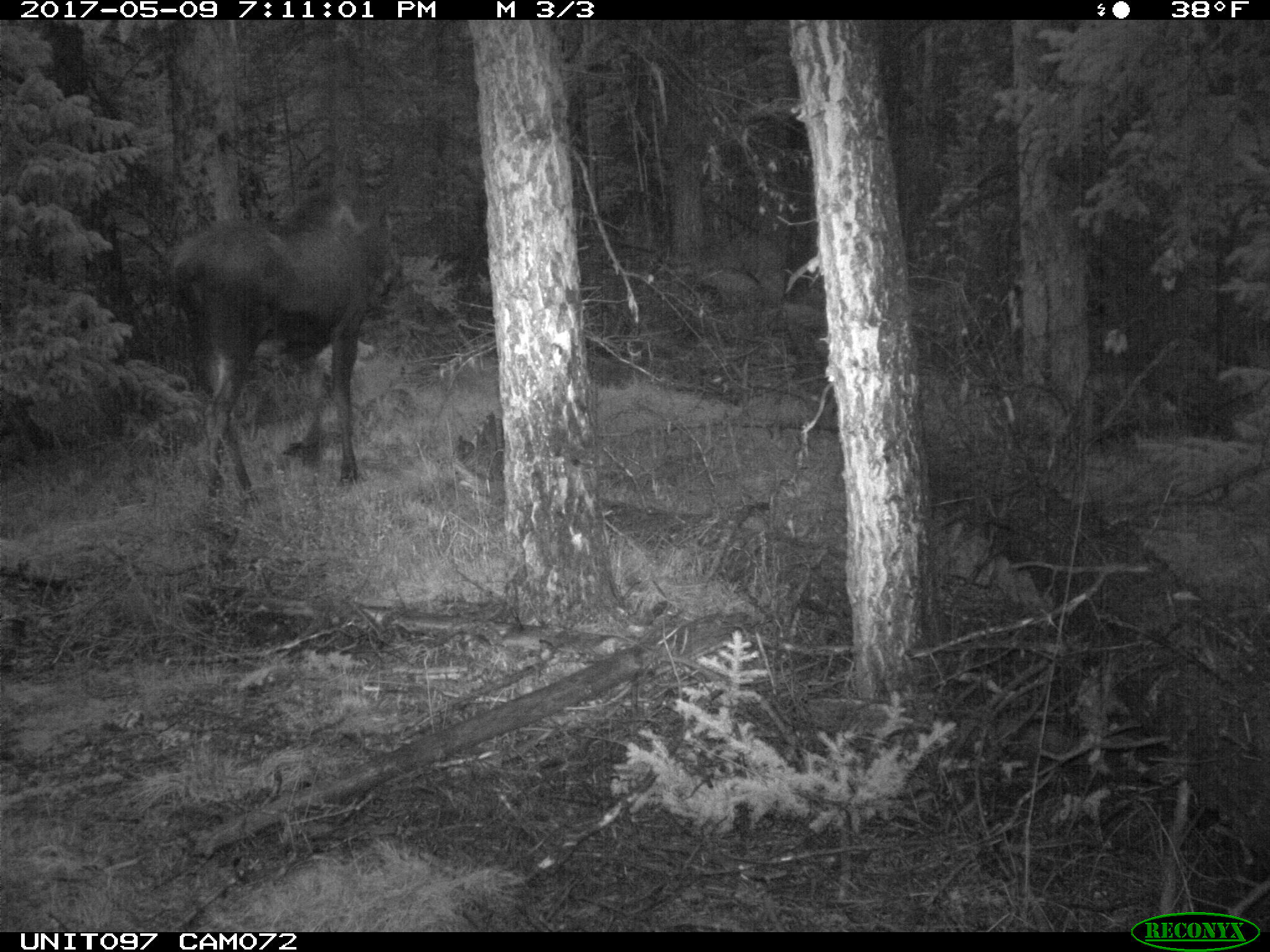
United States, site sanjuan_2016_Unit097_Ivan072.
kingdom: Animalia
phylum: Chordata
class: Mammalia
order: Artiodactyla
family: Cervidae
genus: Alces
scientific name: Alces alces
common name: moose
Alces alces (moose).